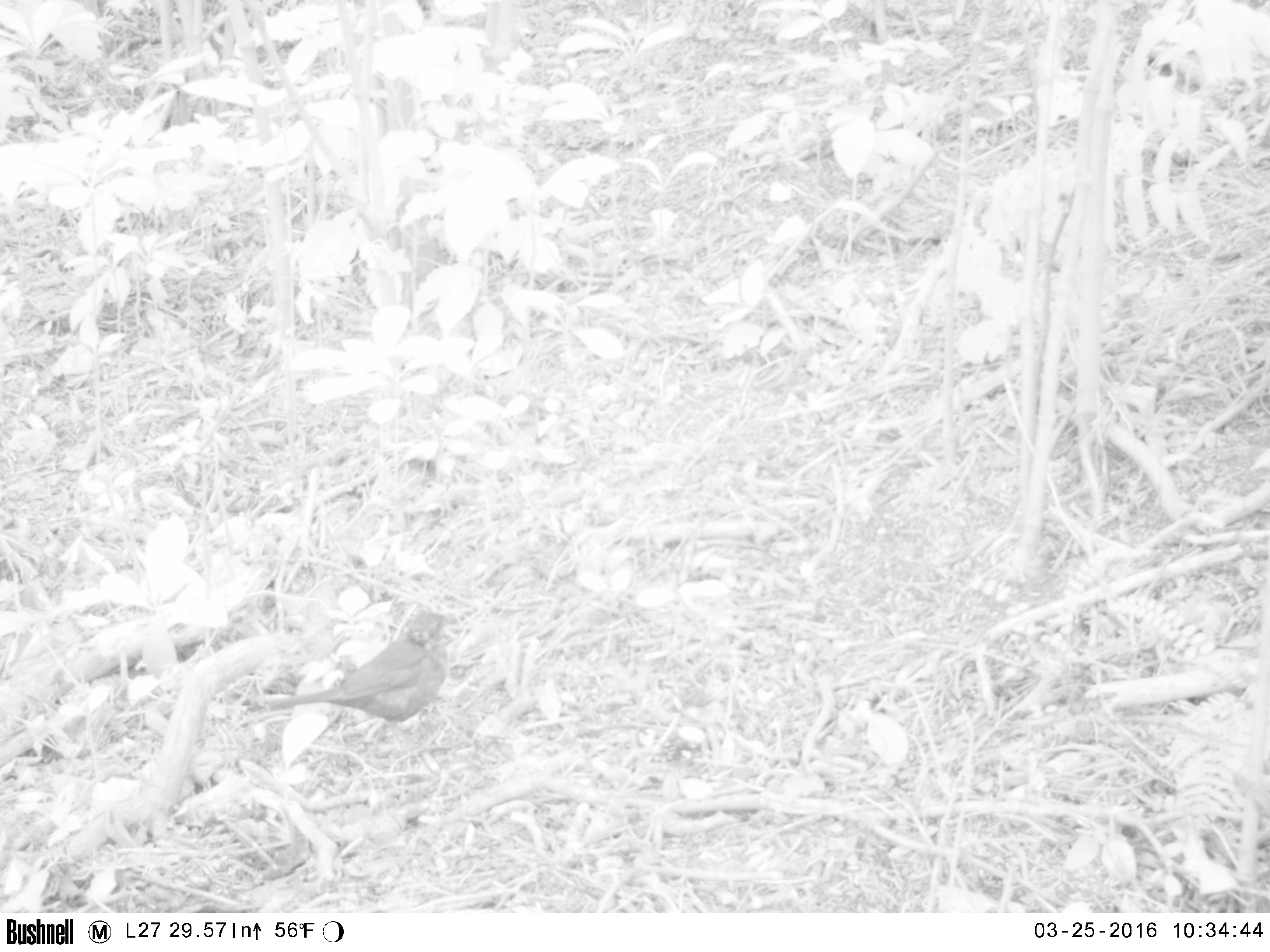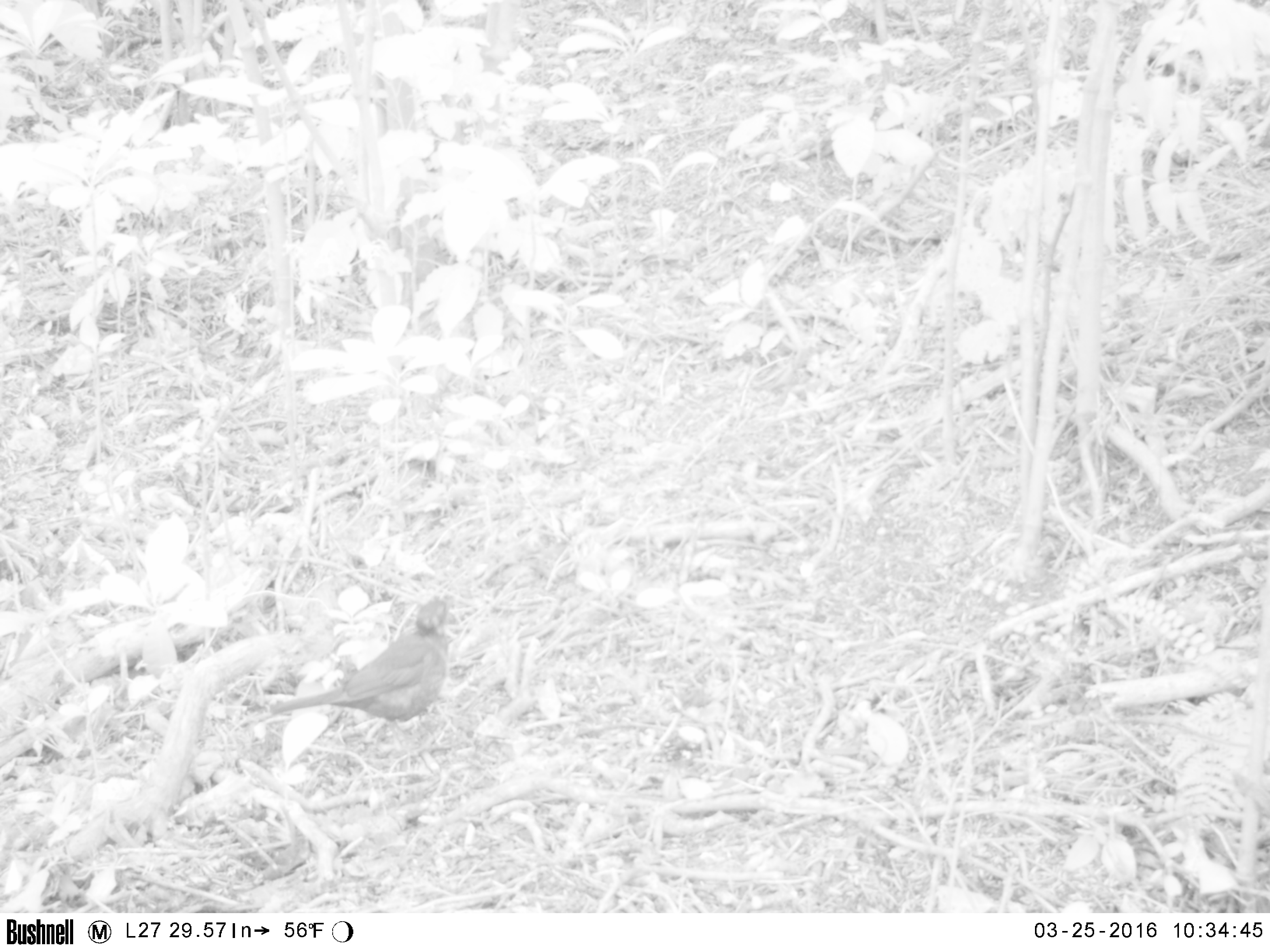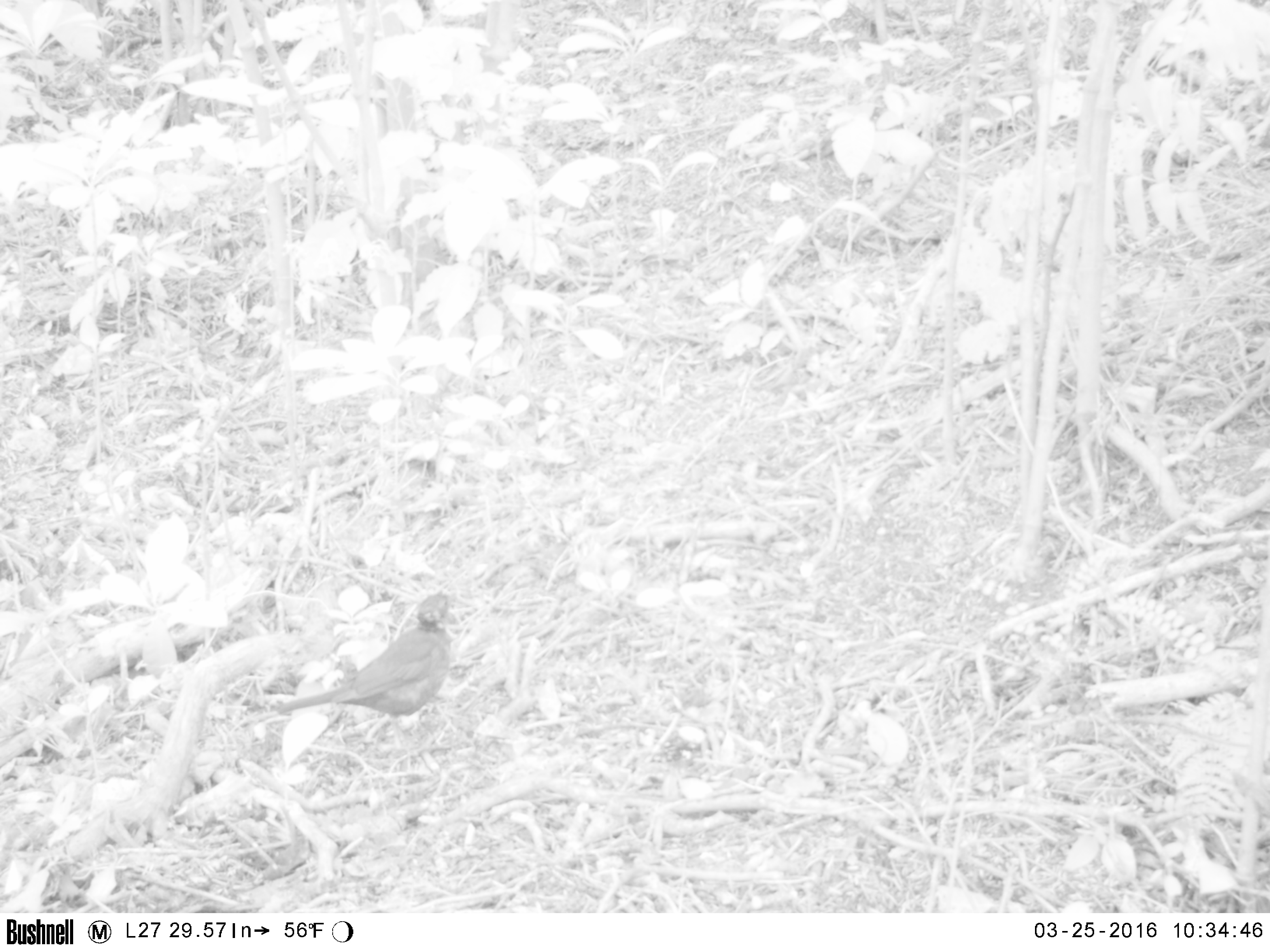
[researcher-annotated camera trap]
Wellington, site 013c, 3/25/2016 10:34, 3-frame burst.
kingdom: Animalia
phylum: Chordata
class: Aves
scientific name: Aves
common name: bird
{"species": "bird (Aves)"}